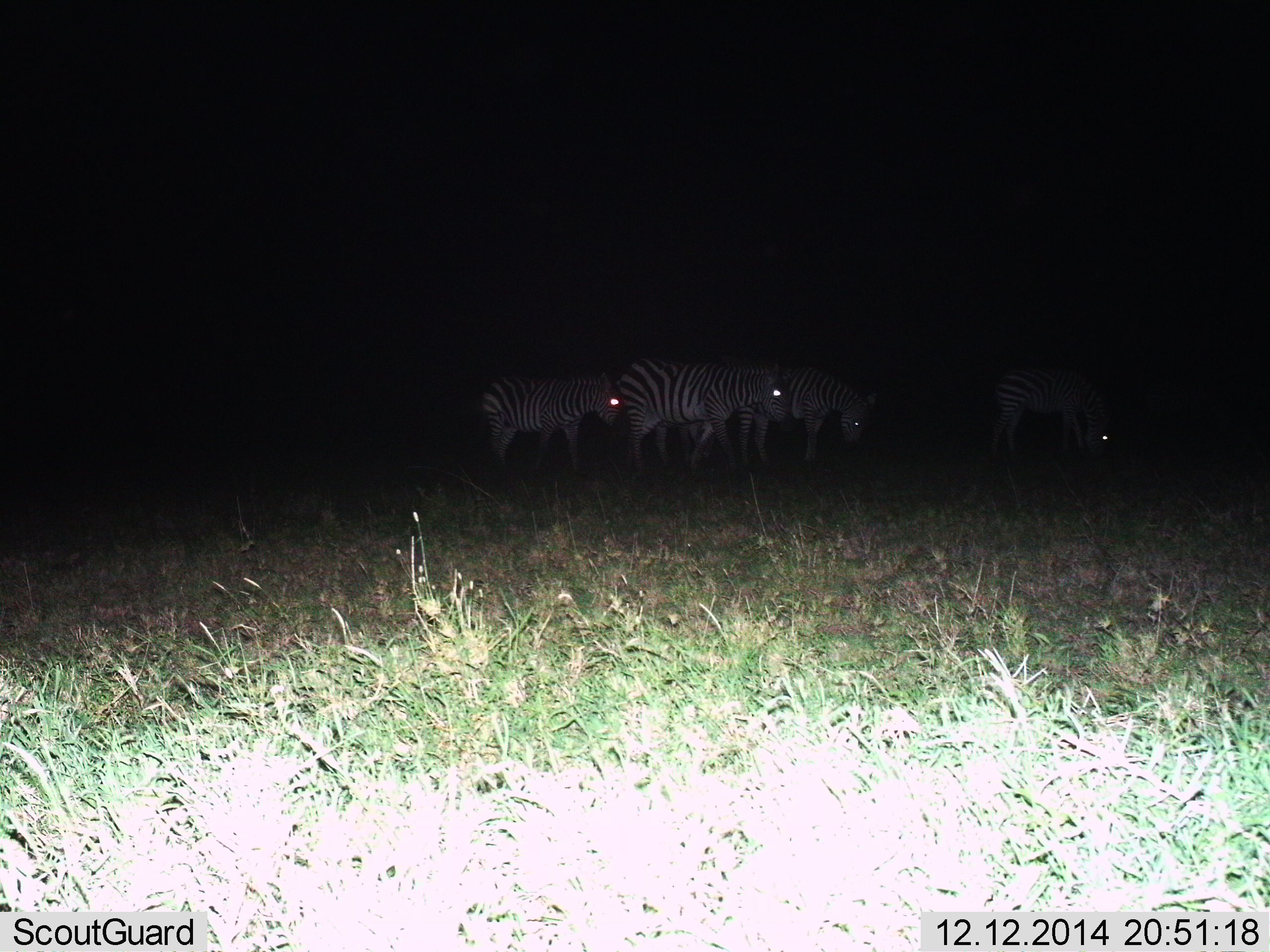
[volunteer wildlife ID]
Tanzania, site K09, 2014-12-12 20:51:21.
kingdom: Animalia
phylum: Chordata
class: Mammalia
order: Perissodactyla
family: Equidae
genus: Equus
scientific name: Equus quagga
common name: plains zebra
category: zebra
Zebra (plains zebra) (Equus quagga), count 4. Behavior (volunteer vote fractions): standing 50%, resting 0%, moving 40%, interacting 0%. Young present (vote fraction): 10%. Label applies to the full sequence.